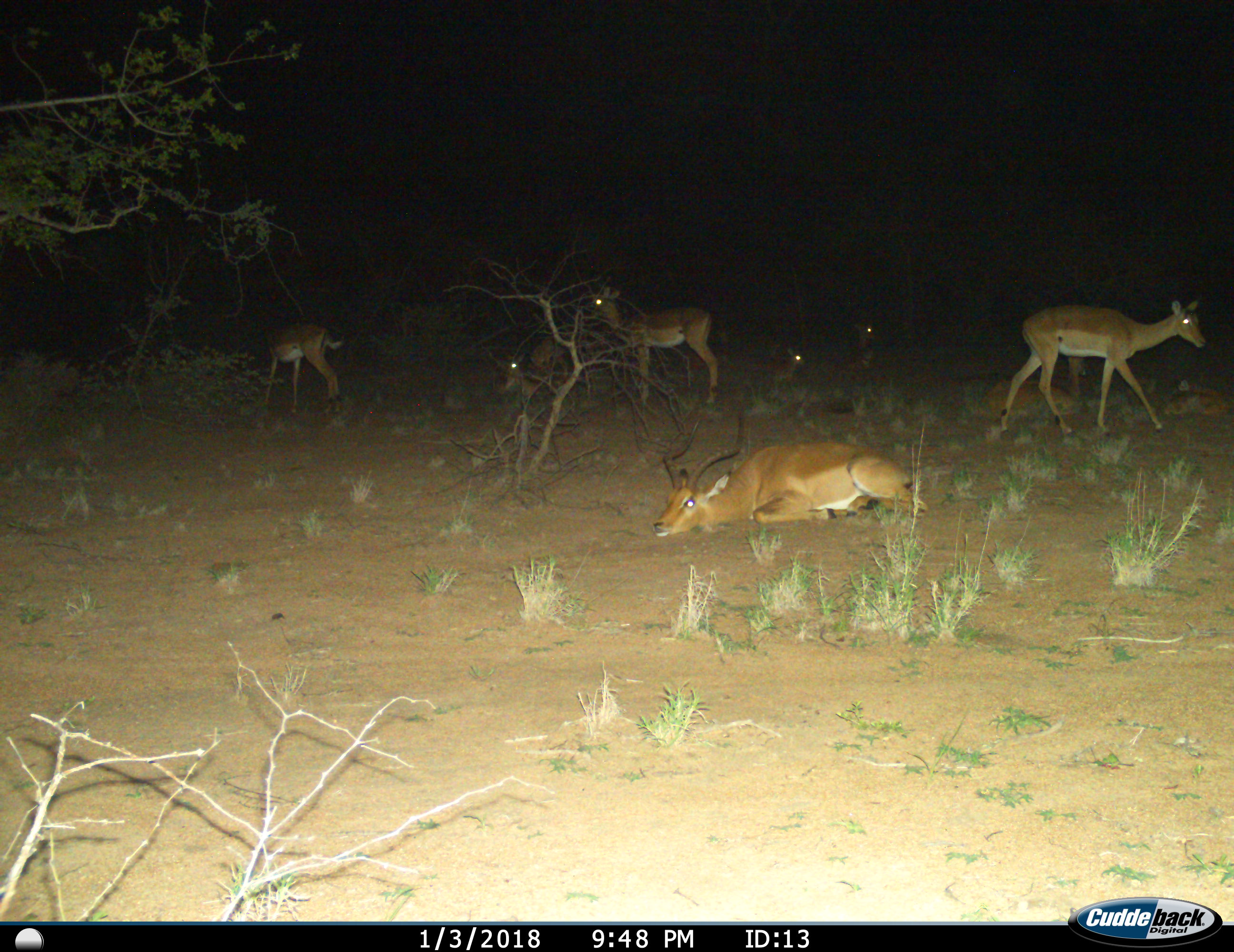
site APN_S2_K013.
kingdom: Animalia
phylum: Chordata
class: Mammalia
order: Artiodactyla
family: Bovidae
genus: Aepyceros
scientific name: Aepyceros melampus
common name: impala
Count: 7.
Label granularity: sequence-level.